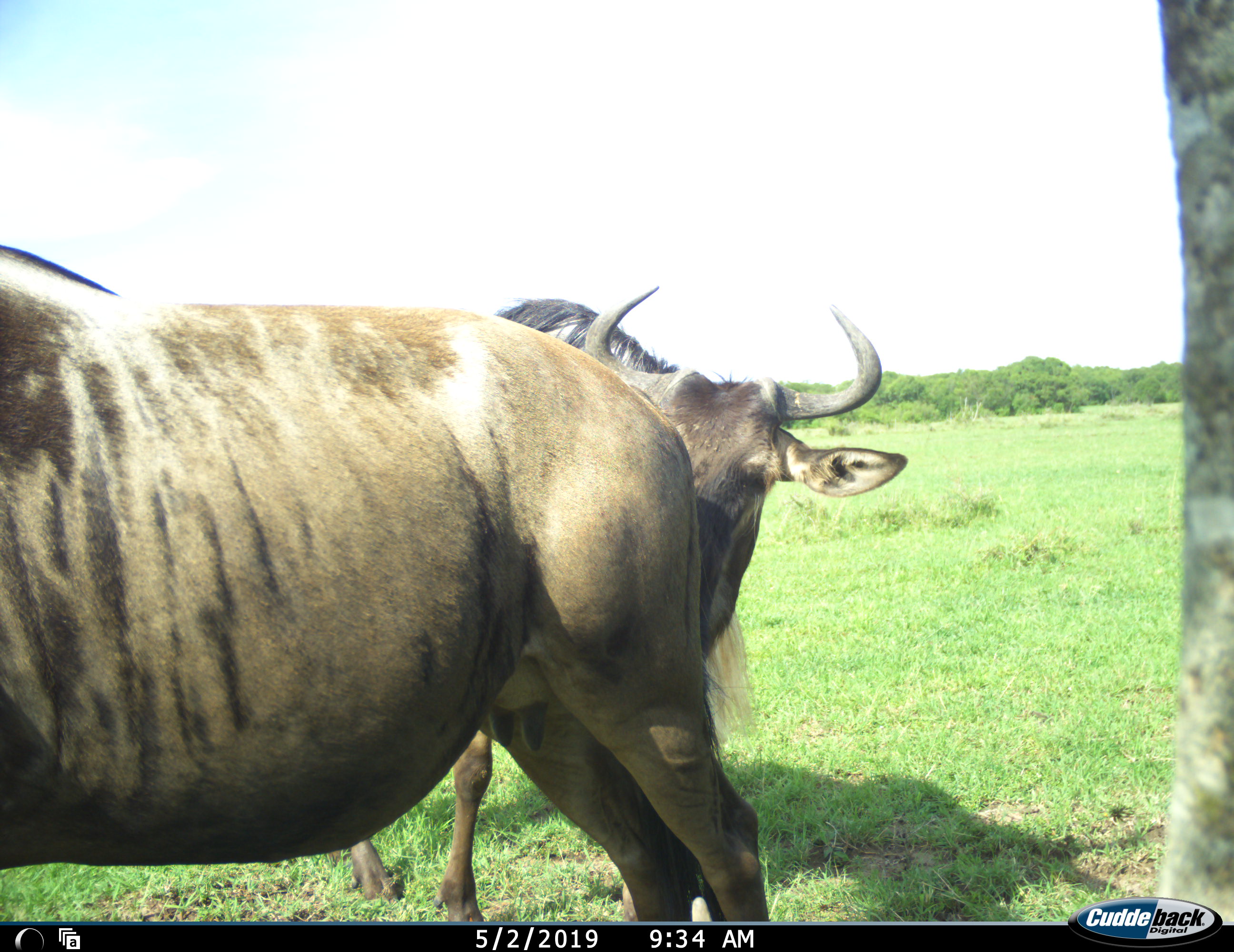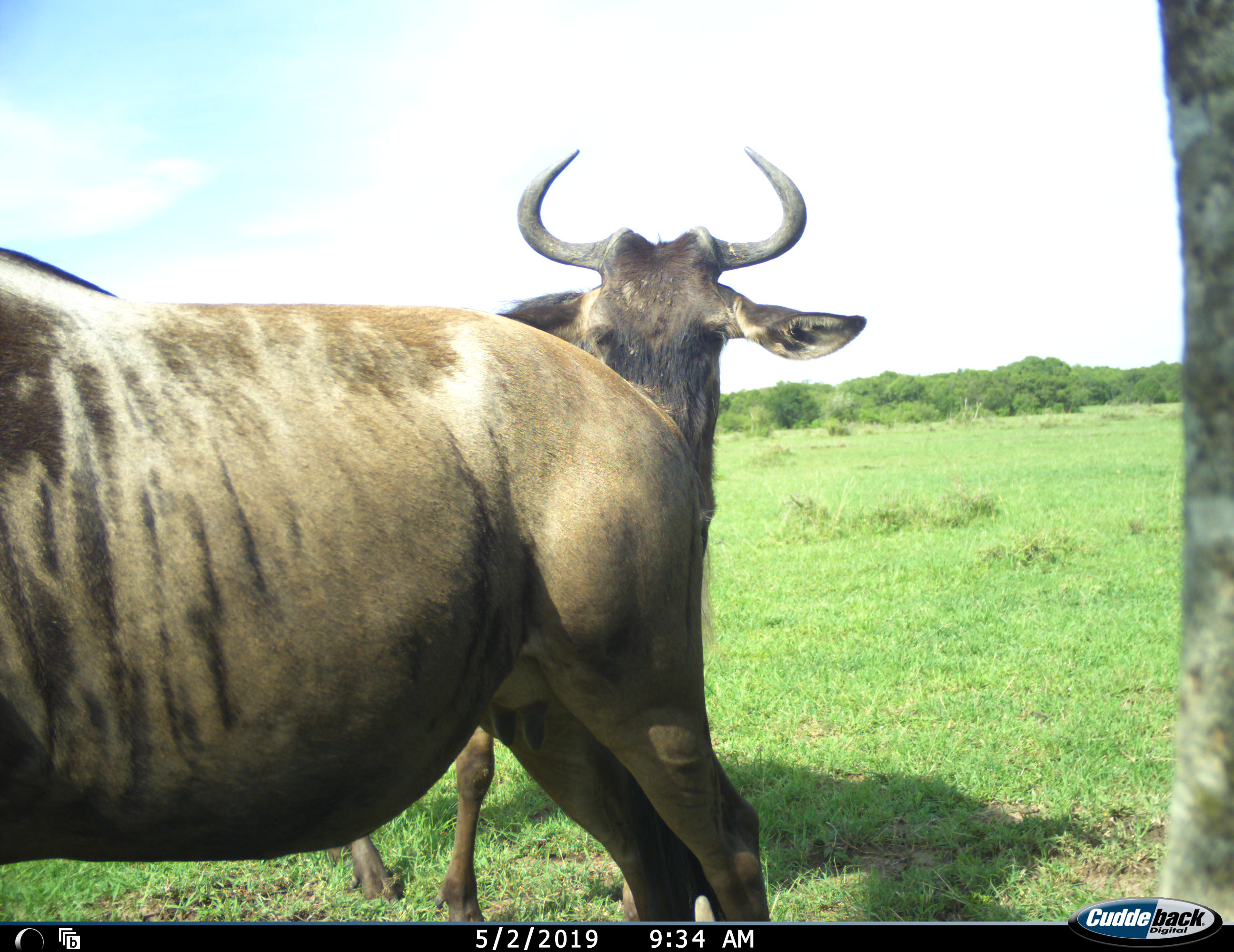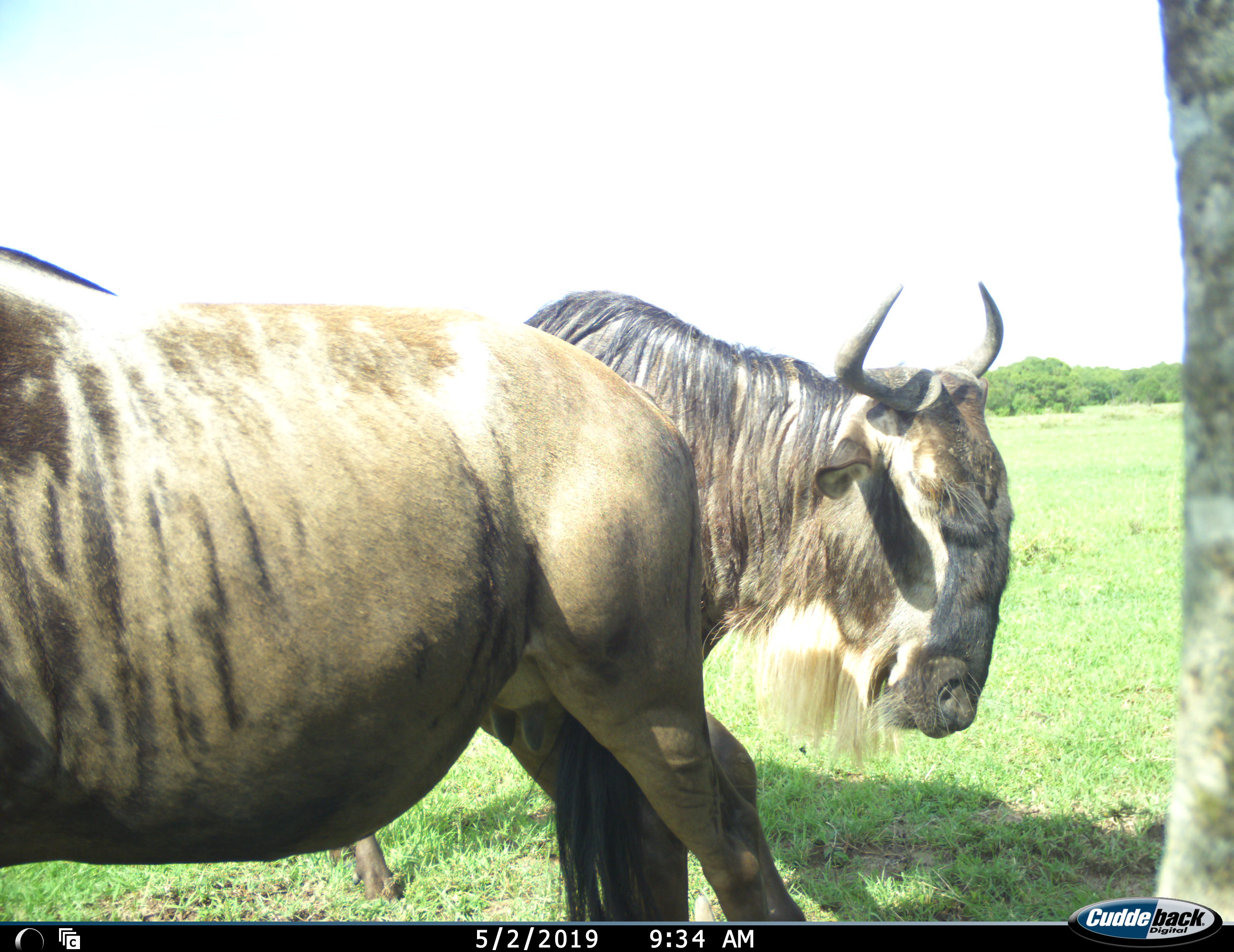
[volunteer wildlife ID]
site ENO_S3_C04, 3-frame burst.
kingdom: Animalia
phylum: Chordata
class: Mammalia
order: Artiodactyla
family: Bovidae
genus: Connochaetes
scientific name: Connochaetes taurinus taurinus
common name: blue wildebeest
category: wildebeestblue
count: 2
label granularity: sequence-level